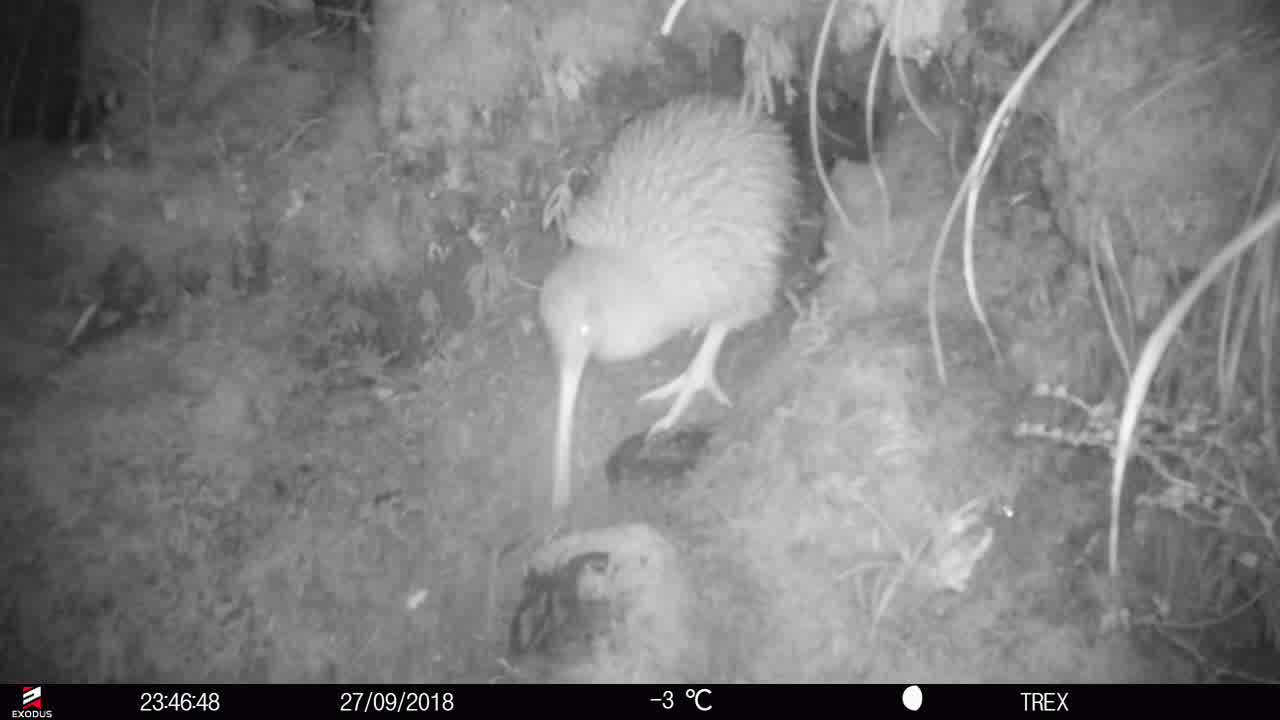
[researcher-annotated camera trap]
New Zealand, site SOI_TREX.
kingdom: Animalia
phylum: Chordata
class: Aves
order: Apterygiformes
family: Apterygidae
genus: Apteryx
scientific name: Apteryx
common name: kiwi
Kiwi (Apteryx).